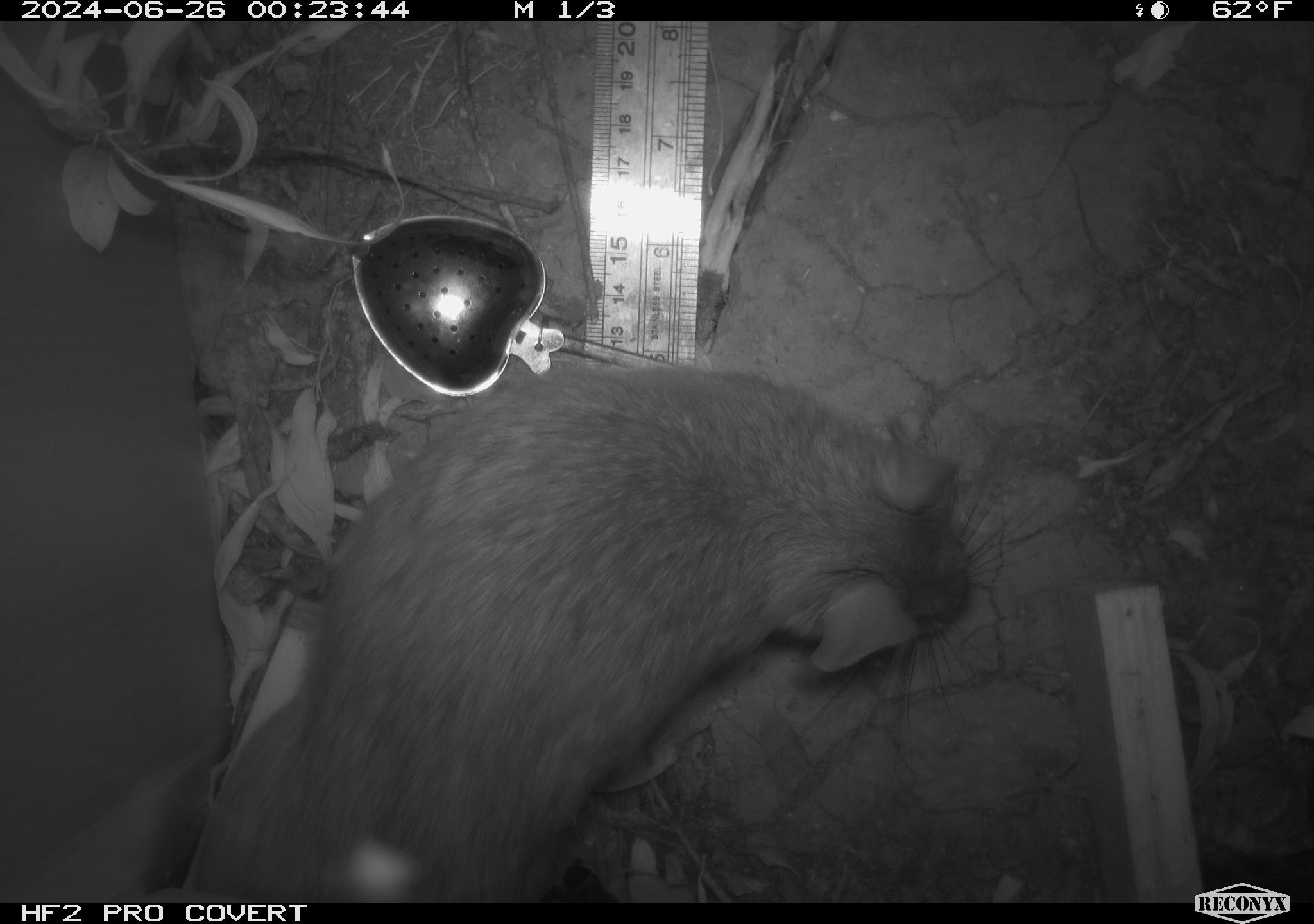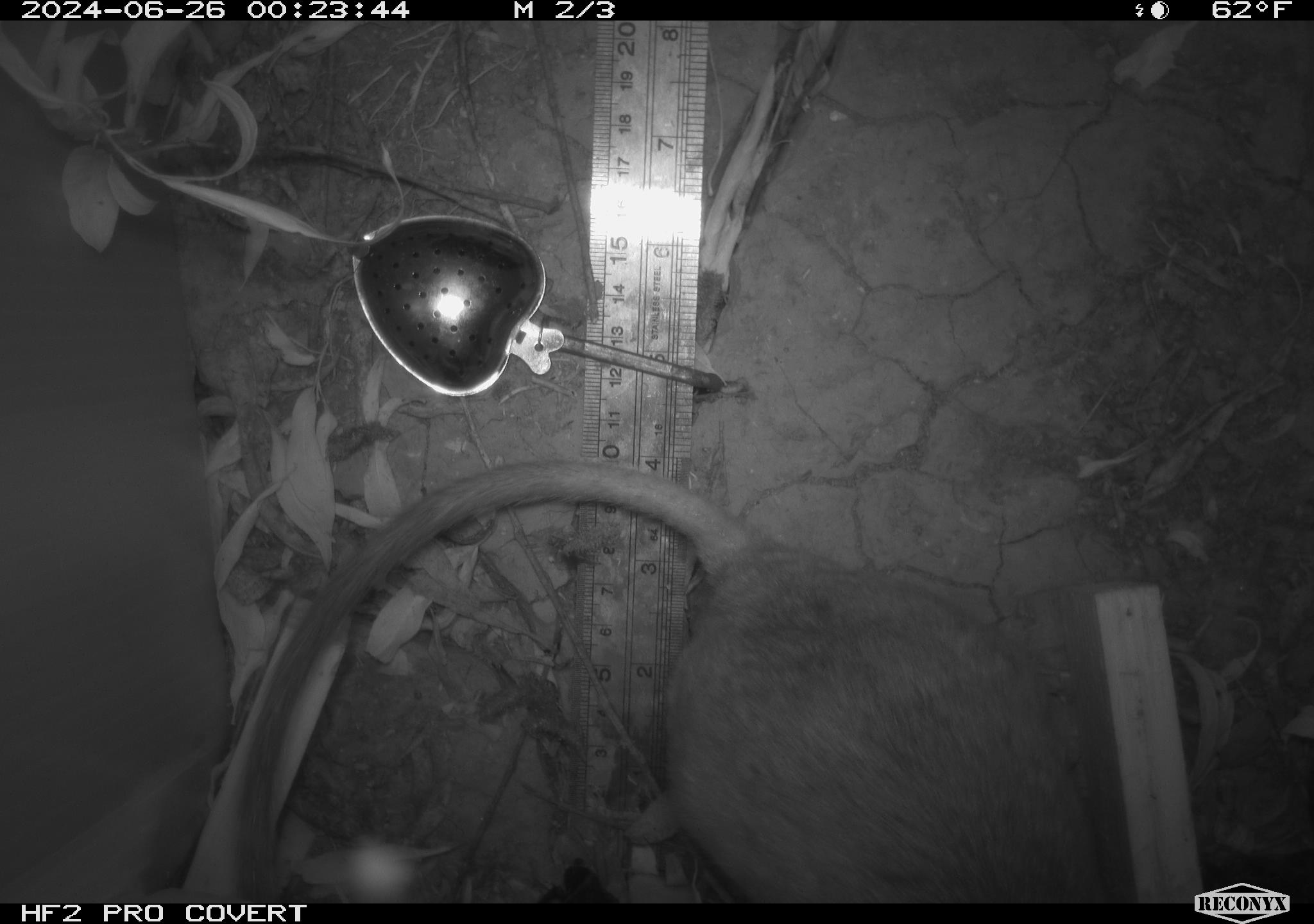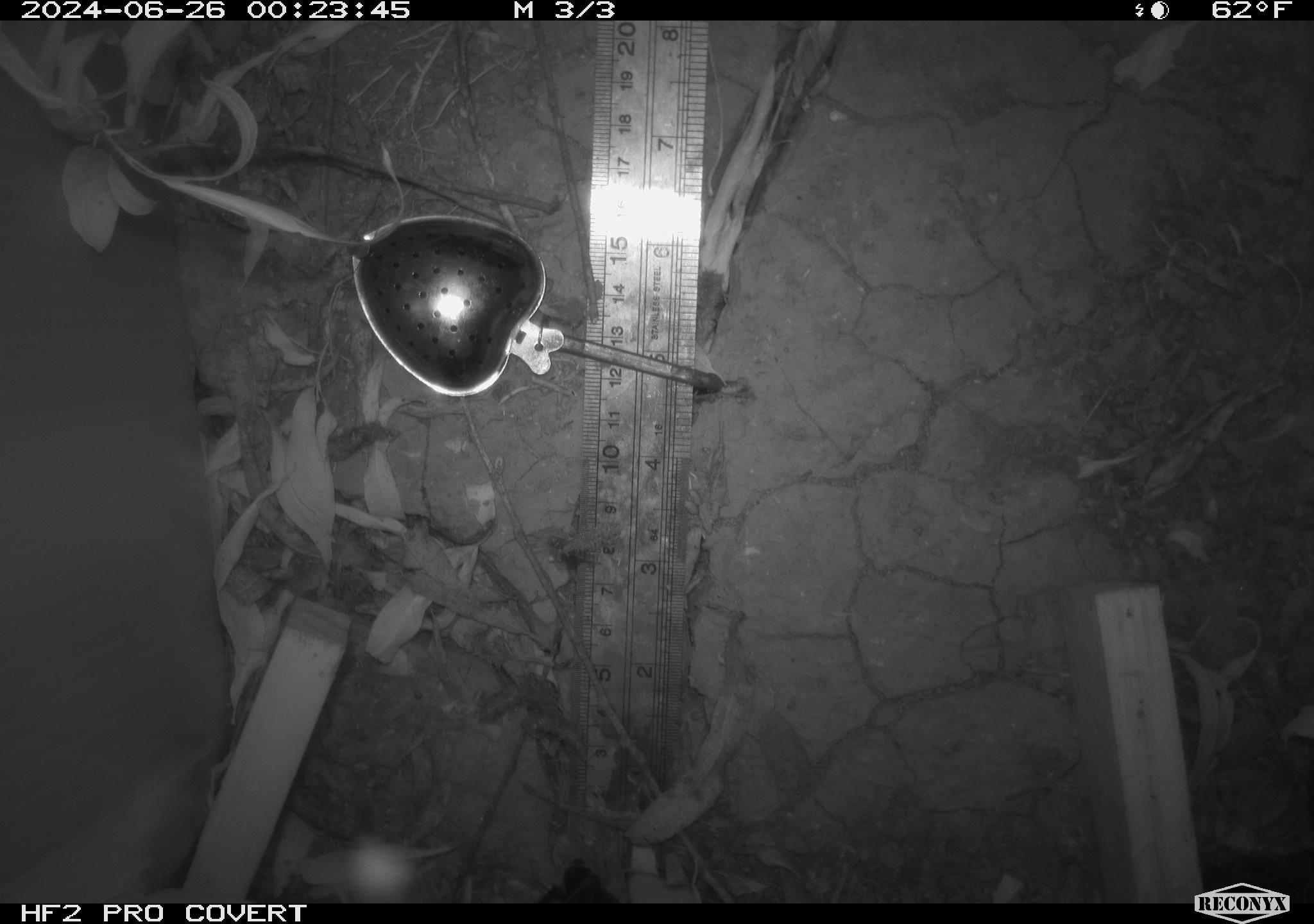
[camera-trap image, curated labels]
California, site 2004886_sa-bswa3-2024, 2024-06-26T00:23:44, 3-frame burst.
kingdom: Animalia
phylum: Chordata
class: Mammalia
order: Rodentia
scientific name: Rodentia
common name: woodrat or rat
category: woodrat or rat species